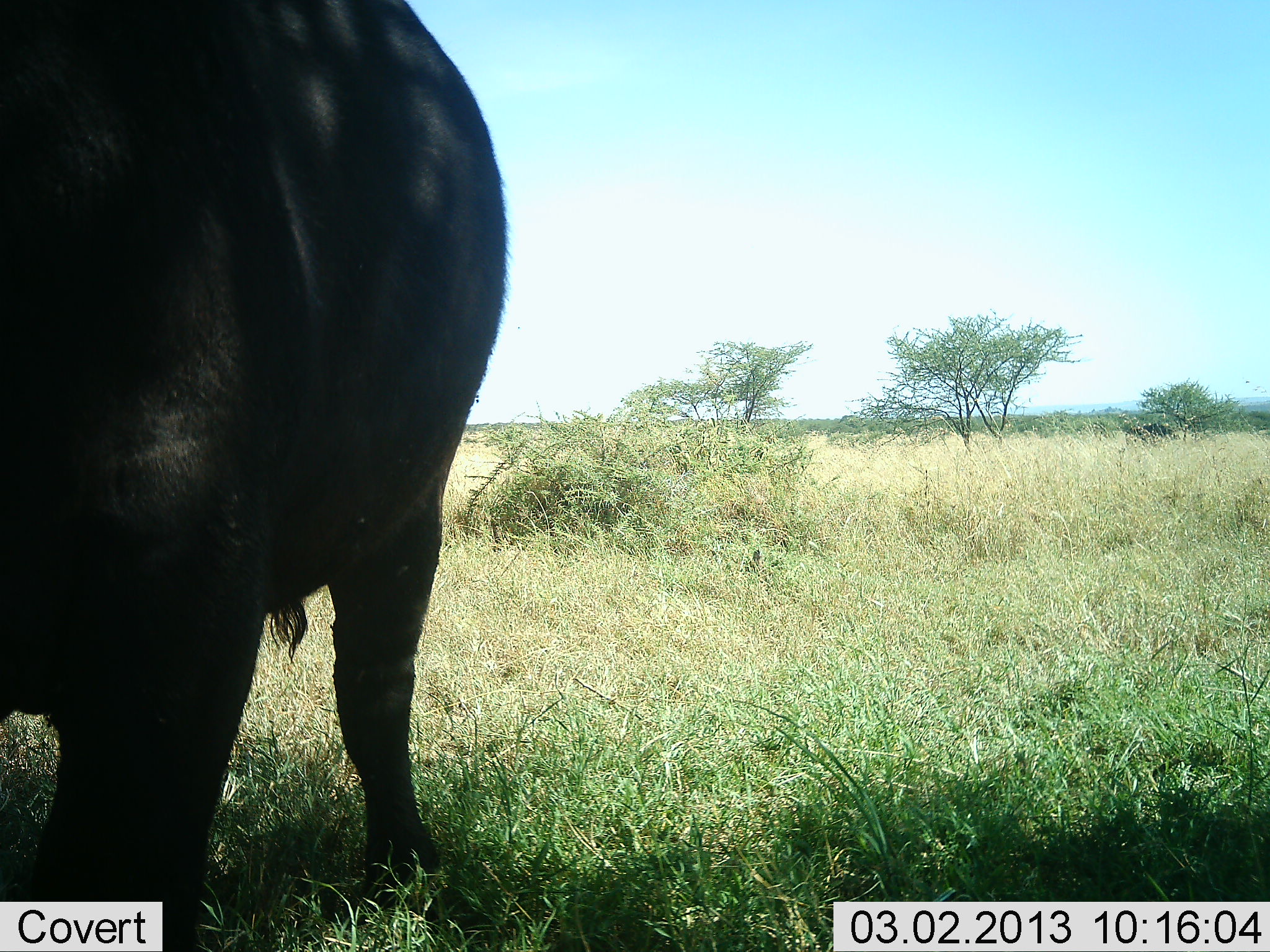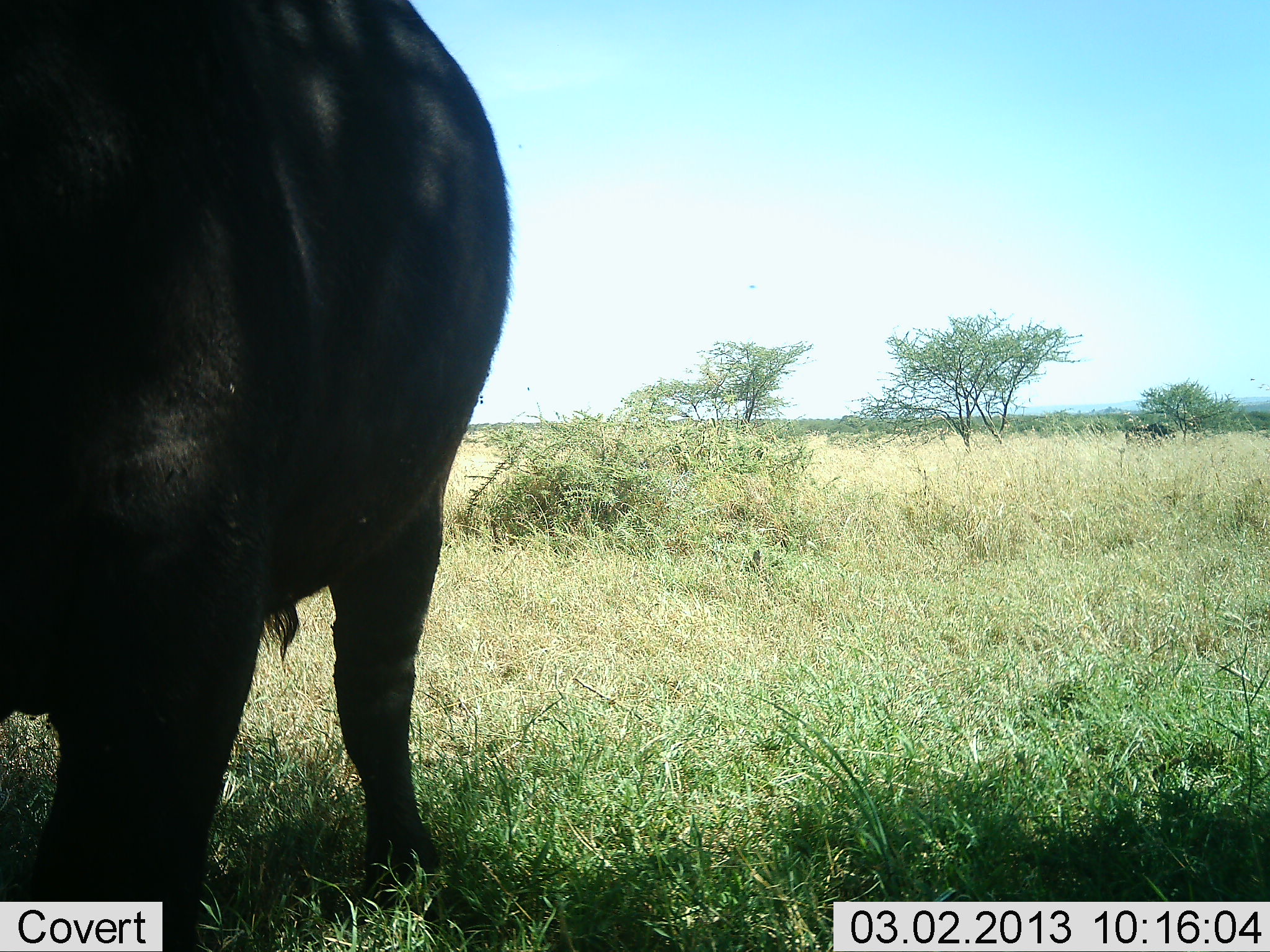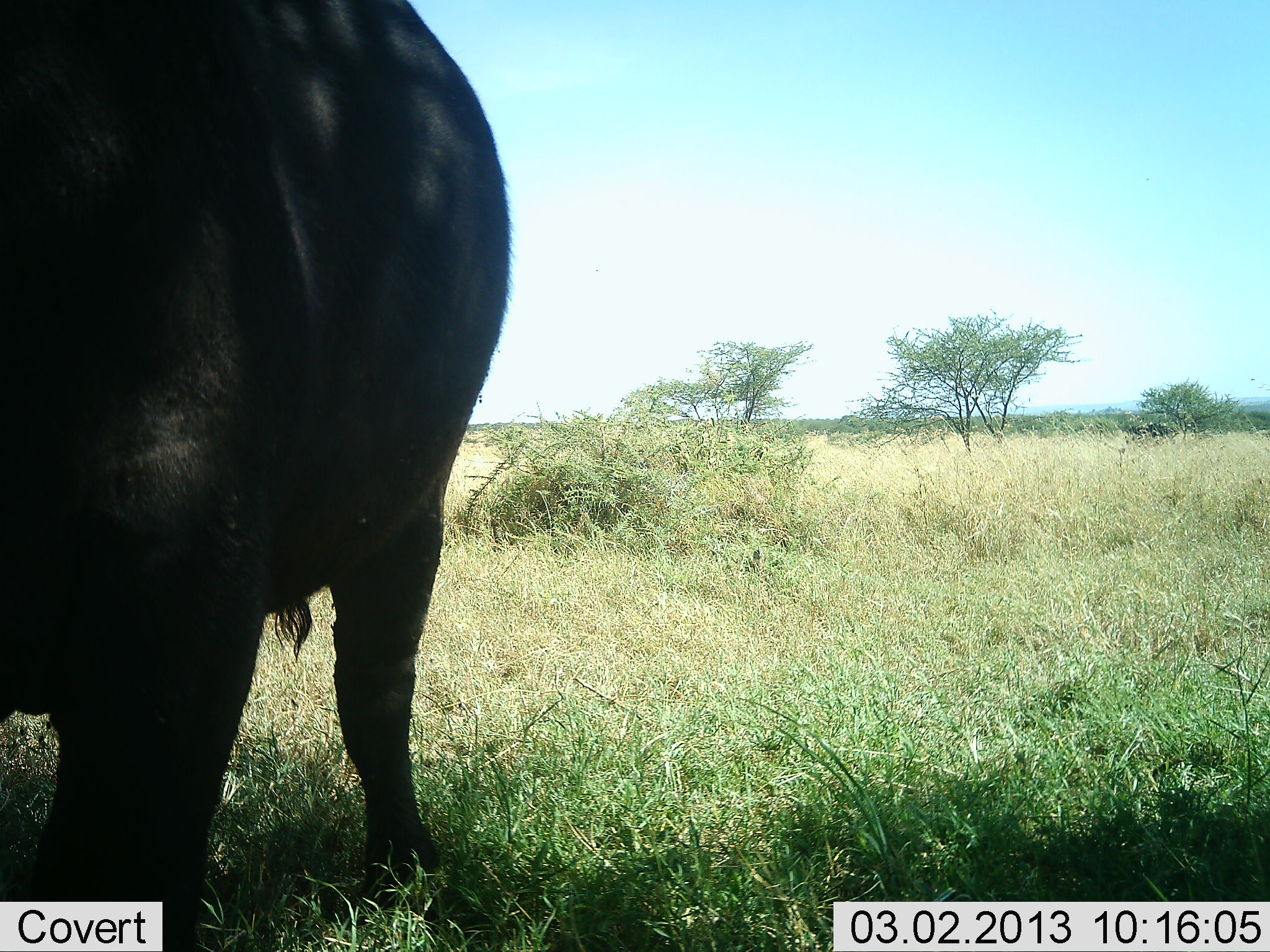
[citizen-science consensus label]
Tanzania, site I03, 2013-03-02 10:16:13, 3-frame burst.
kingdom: Animalia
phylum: Chordata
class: Mammalia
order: Artiodactyla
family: Bovidae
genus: Syncerus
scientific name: Syncerus caffer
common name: cape buffalo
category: buffalo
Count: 1.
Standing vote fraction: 96%.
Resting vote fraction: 4%.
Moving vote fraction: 0%.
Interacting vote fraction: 0%.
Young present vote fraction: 0%.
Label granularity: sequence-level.